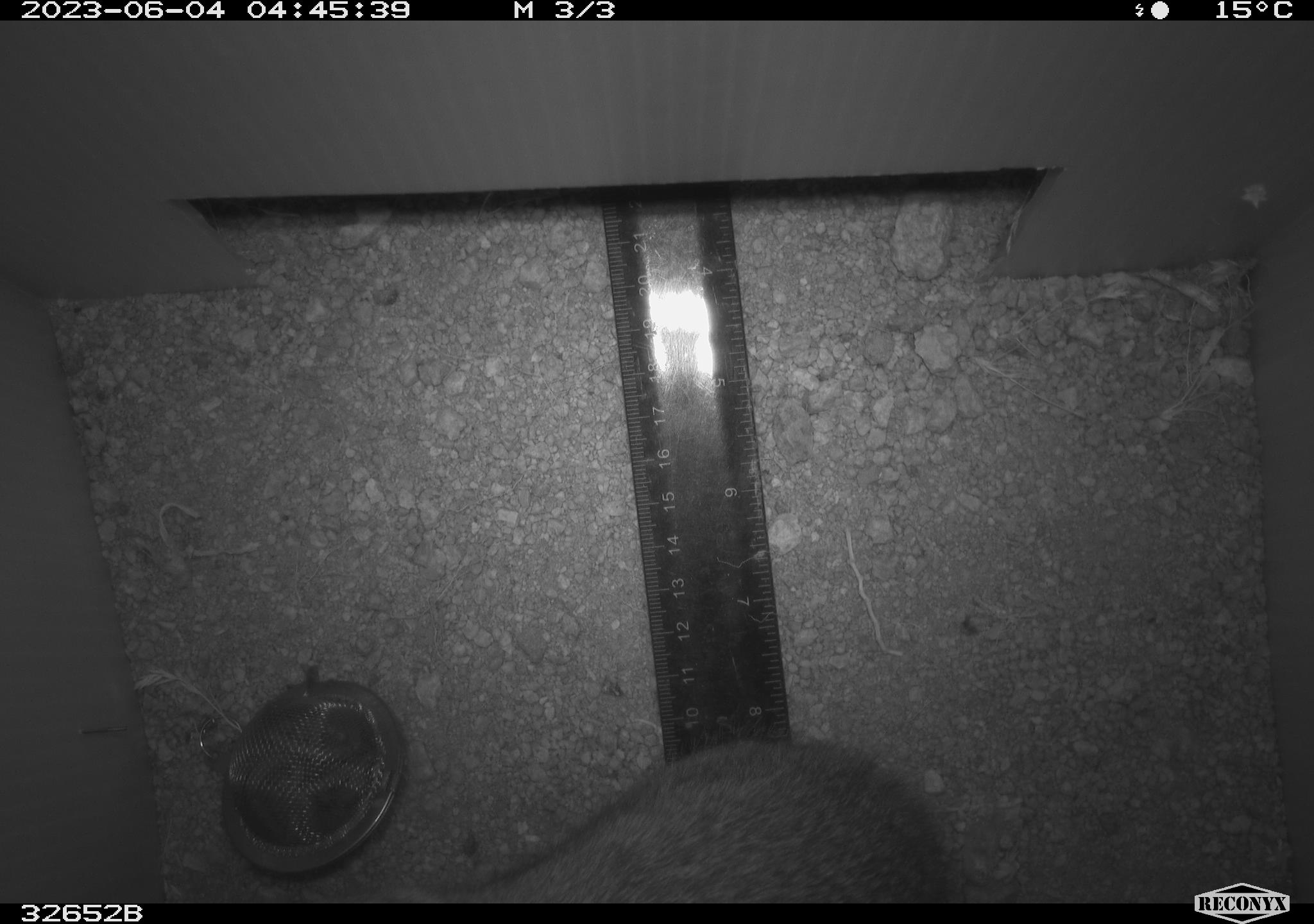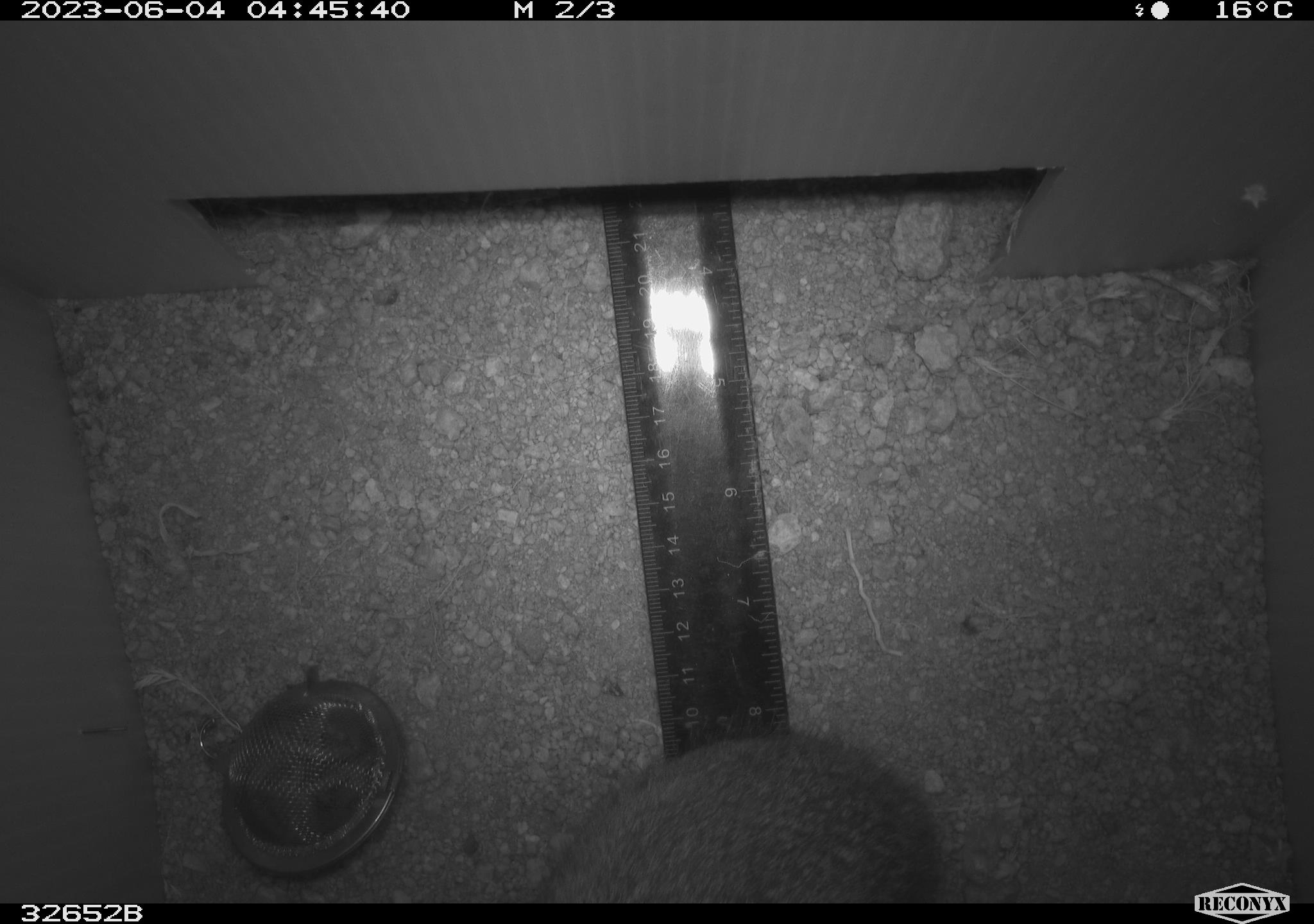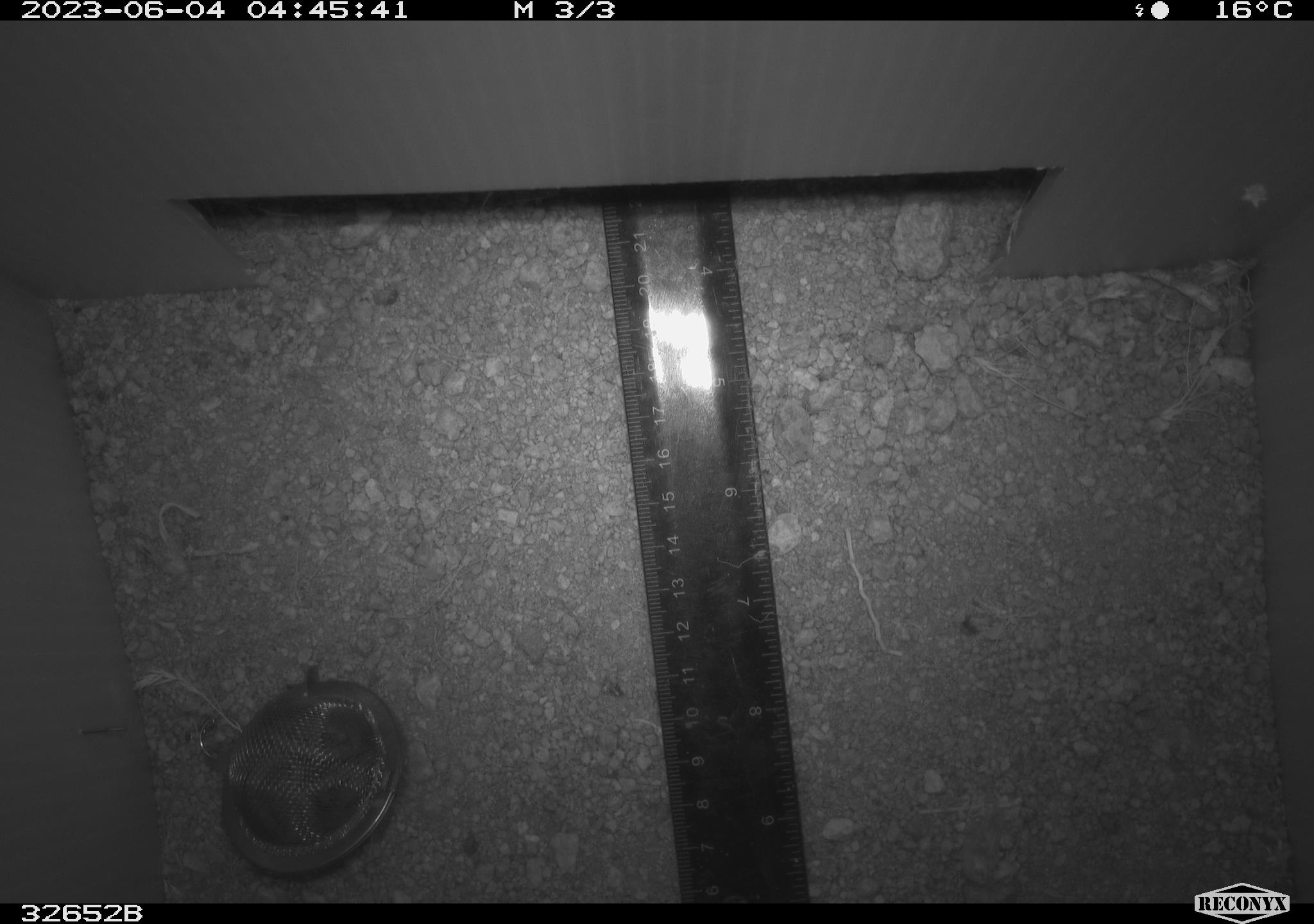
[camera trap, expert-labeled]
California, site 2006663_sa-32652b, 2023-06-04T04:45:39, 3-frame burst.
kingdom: Animalia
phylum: Chordata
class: Mammalia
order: Lagomorpha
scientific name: Lagomorpha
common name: hares, rabbits, and pikas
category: lagomorpha order